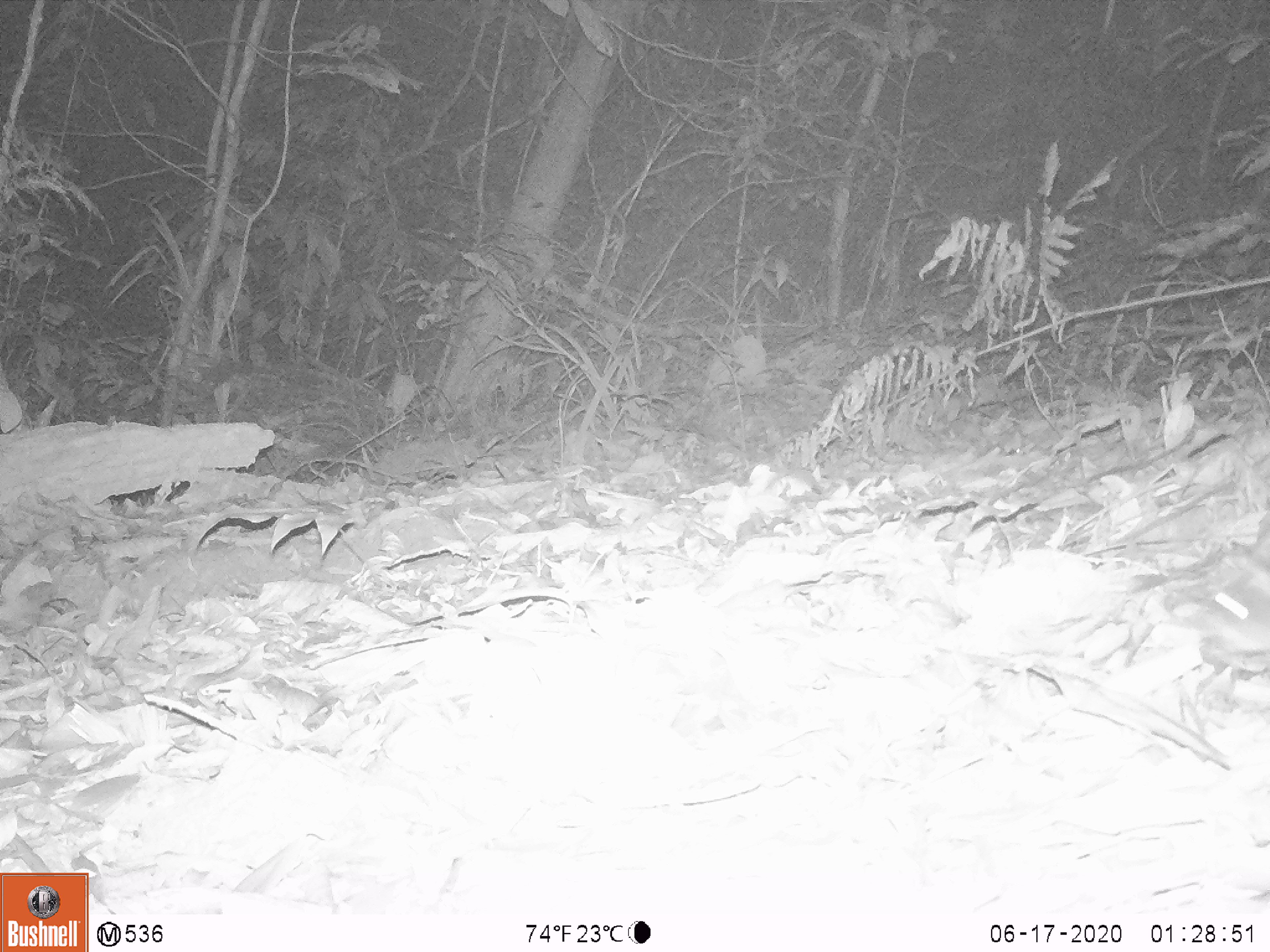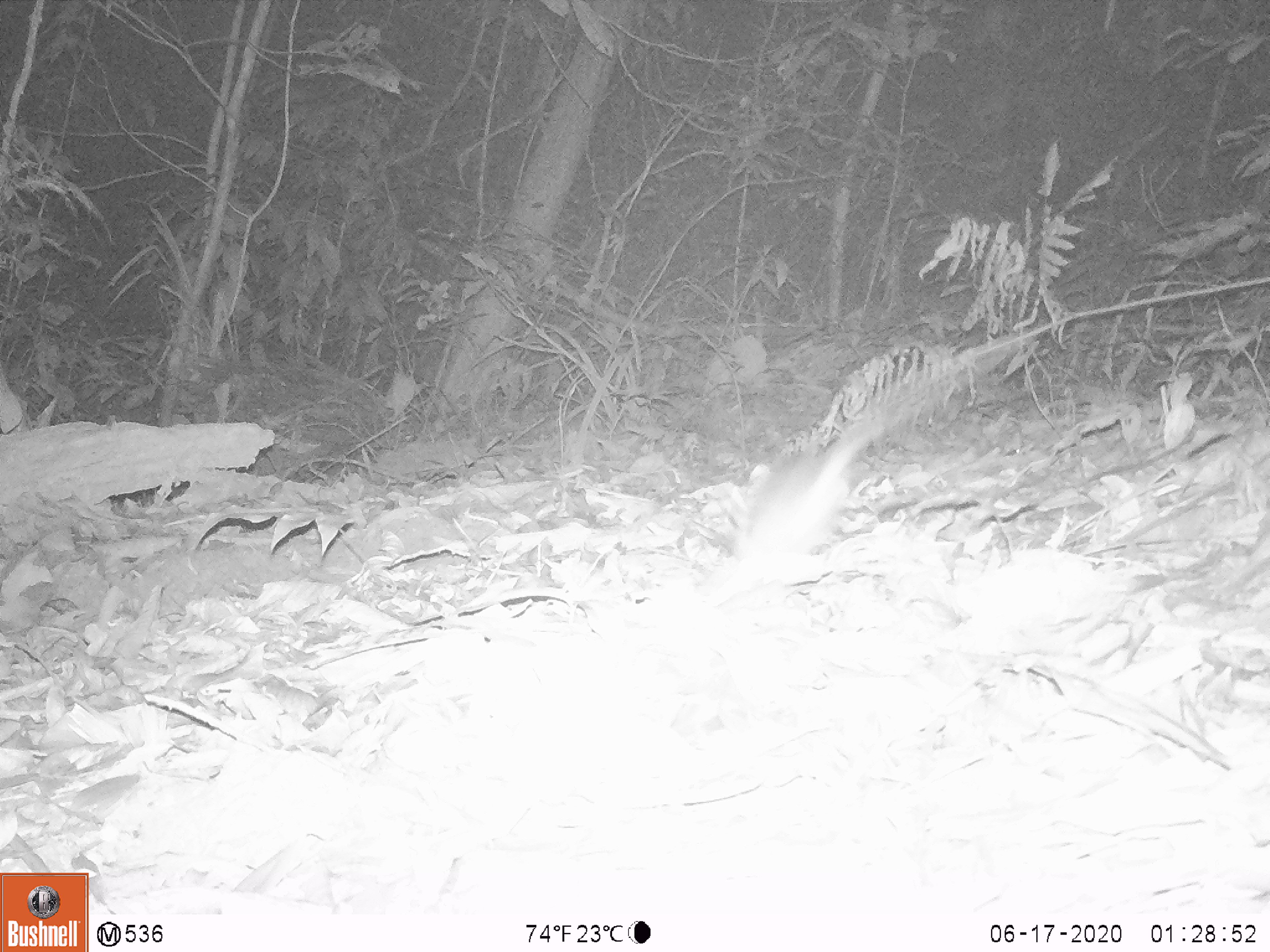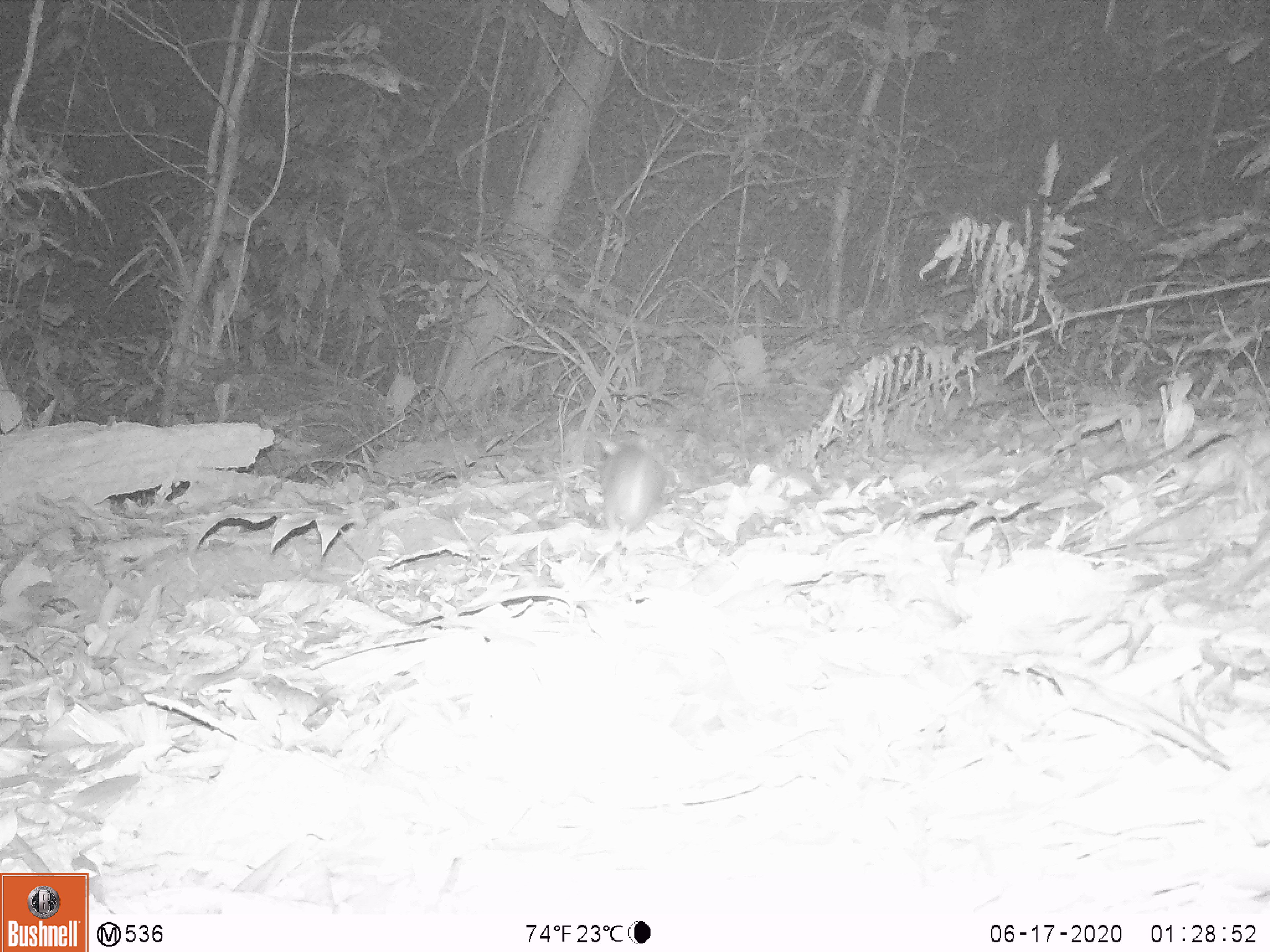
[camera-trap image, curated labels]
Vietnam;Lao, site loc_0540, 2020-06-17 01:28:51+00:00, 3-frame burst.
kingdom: Animalia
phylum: Chordata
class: Mammalia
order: Rodentia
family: Muridae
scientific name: Muridae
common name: old-world mice and rats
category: unidentified murid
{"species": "unidentified murid (old-world mice and rats) (Muridae)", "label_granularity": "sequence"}